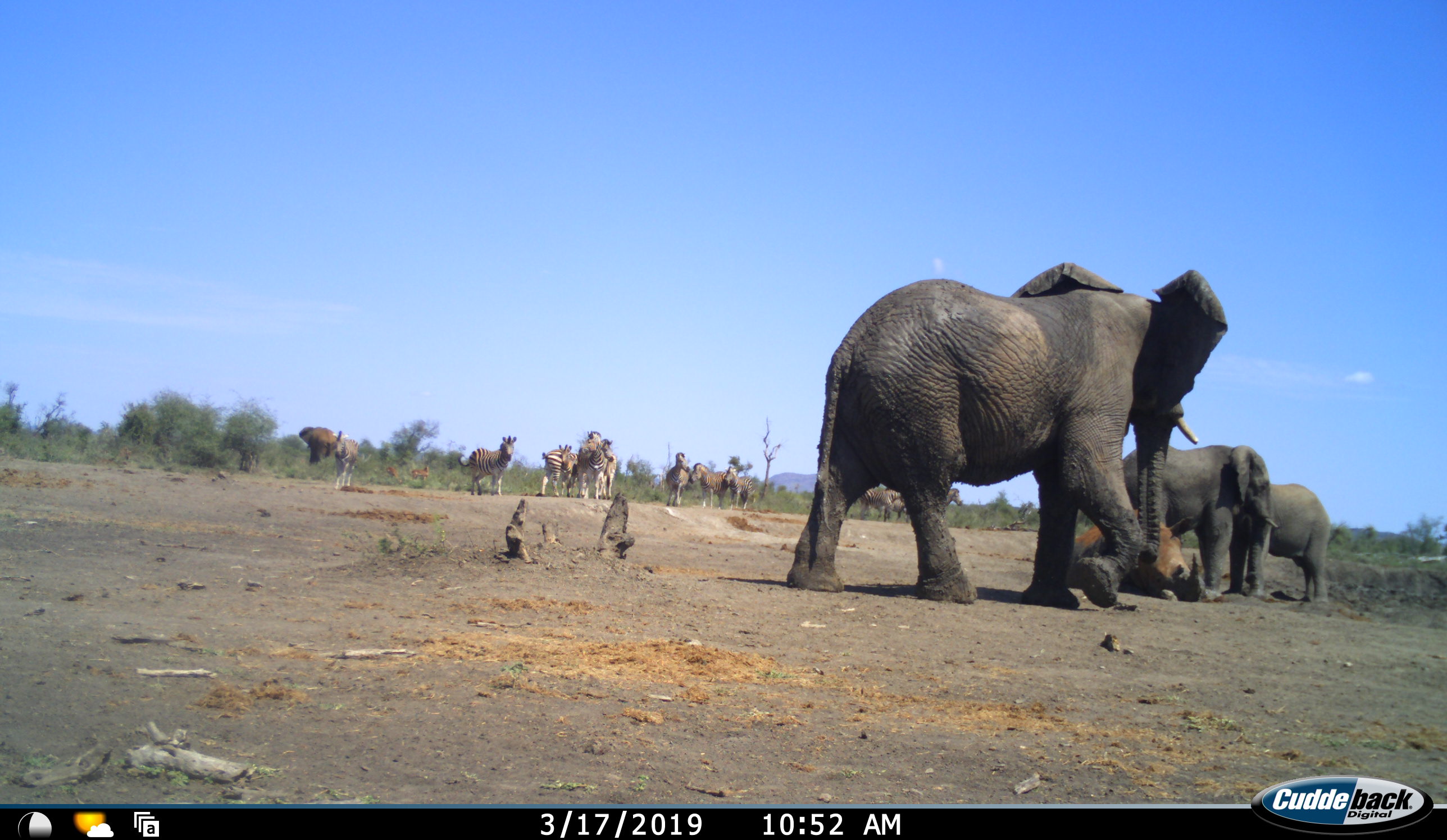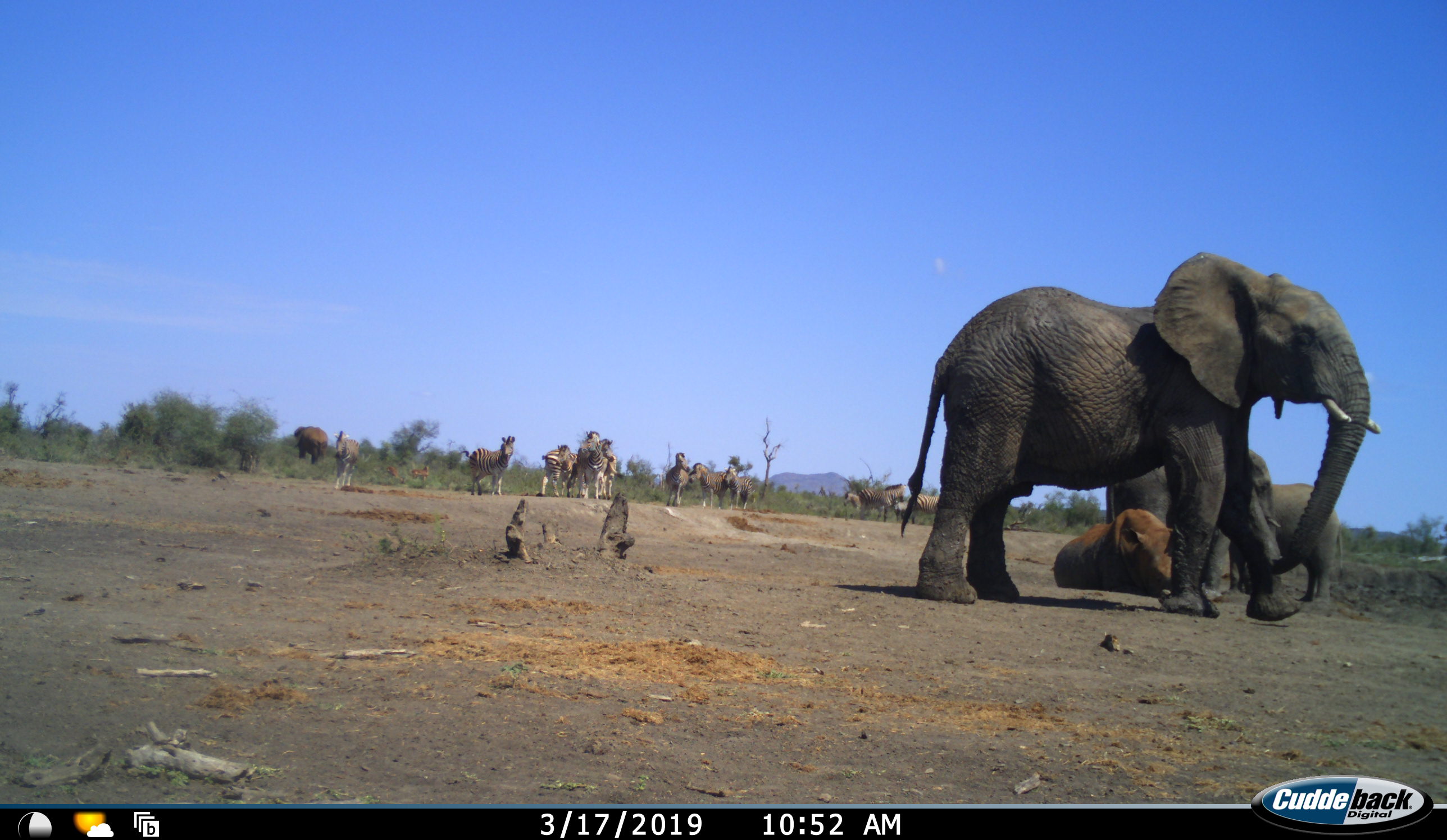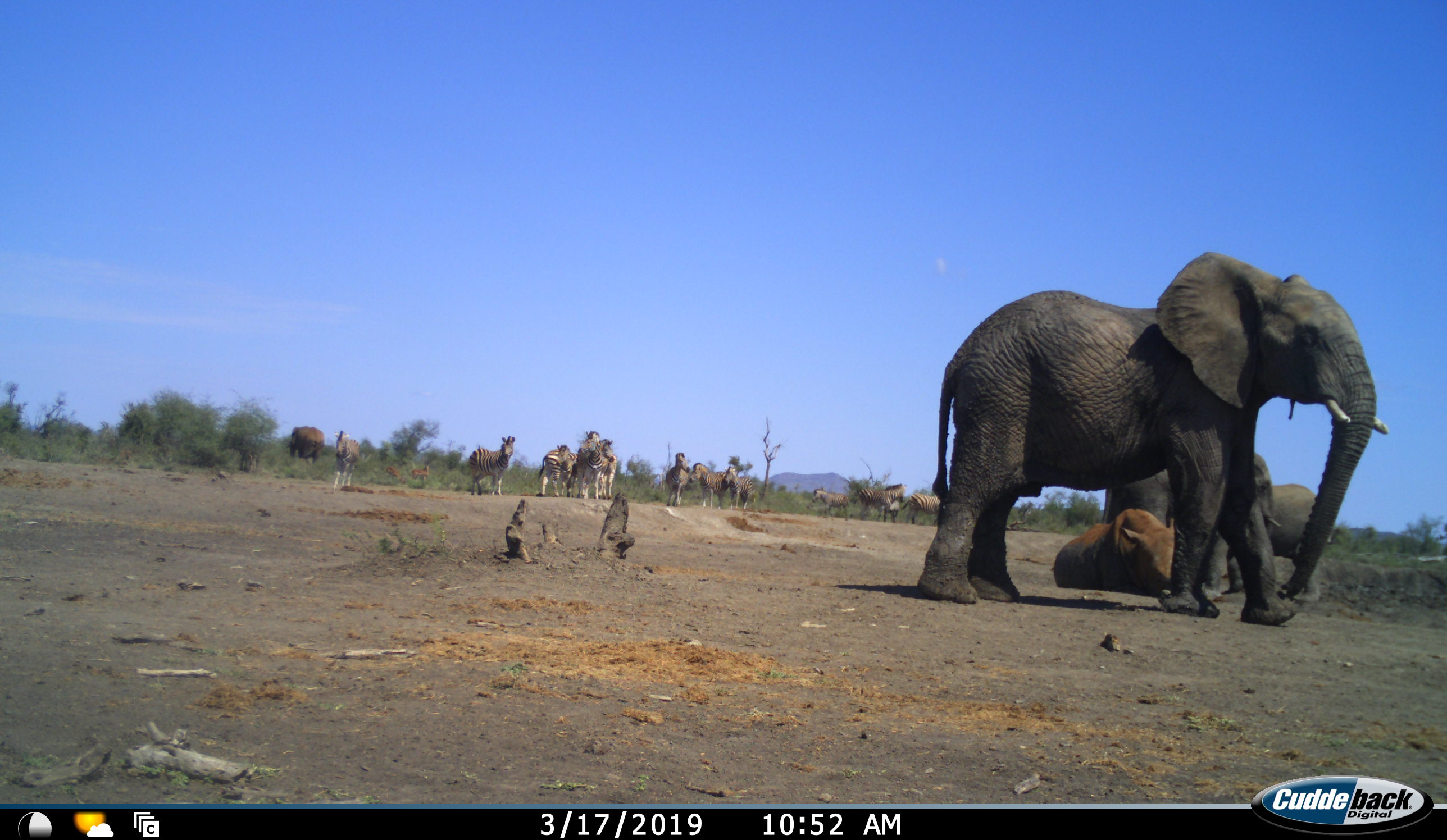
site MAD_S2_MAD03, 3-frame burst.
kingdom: Animalia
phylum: Chordata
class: Mammalia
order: Proboscidea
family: Elephantidae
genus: Loxodonta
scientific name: Loxodonta africana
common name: african bush elephant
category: elephant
Elephant (african bush elephant) (Loxodonta africana), count 4. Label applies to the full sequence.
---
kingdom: Animalia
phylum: Chordata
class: Mammalia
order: Perissodactyla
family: Equidae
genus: Equus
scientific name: Equus quagga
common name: plains zebra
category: zebraplains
Zebraplains (plains zebra) (Equus quagga), count 11-50. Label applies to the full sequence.